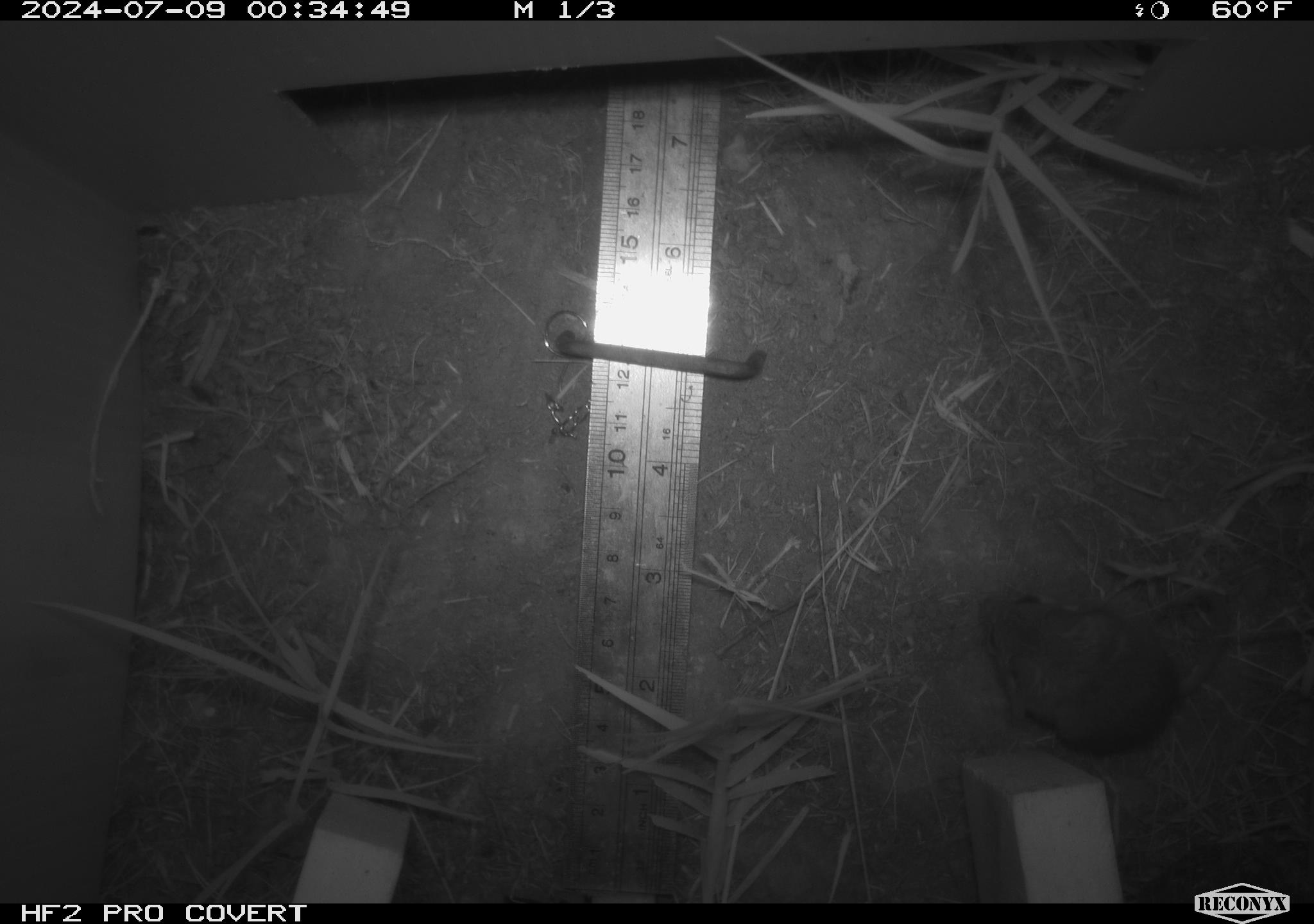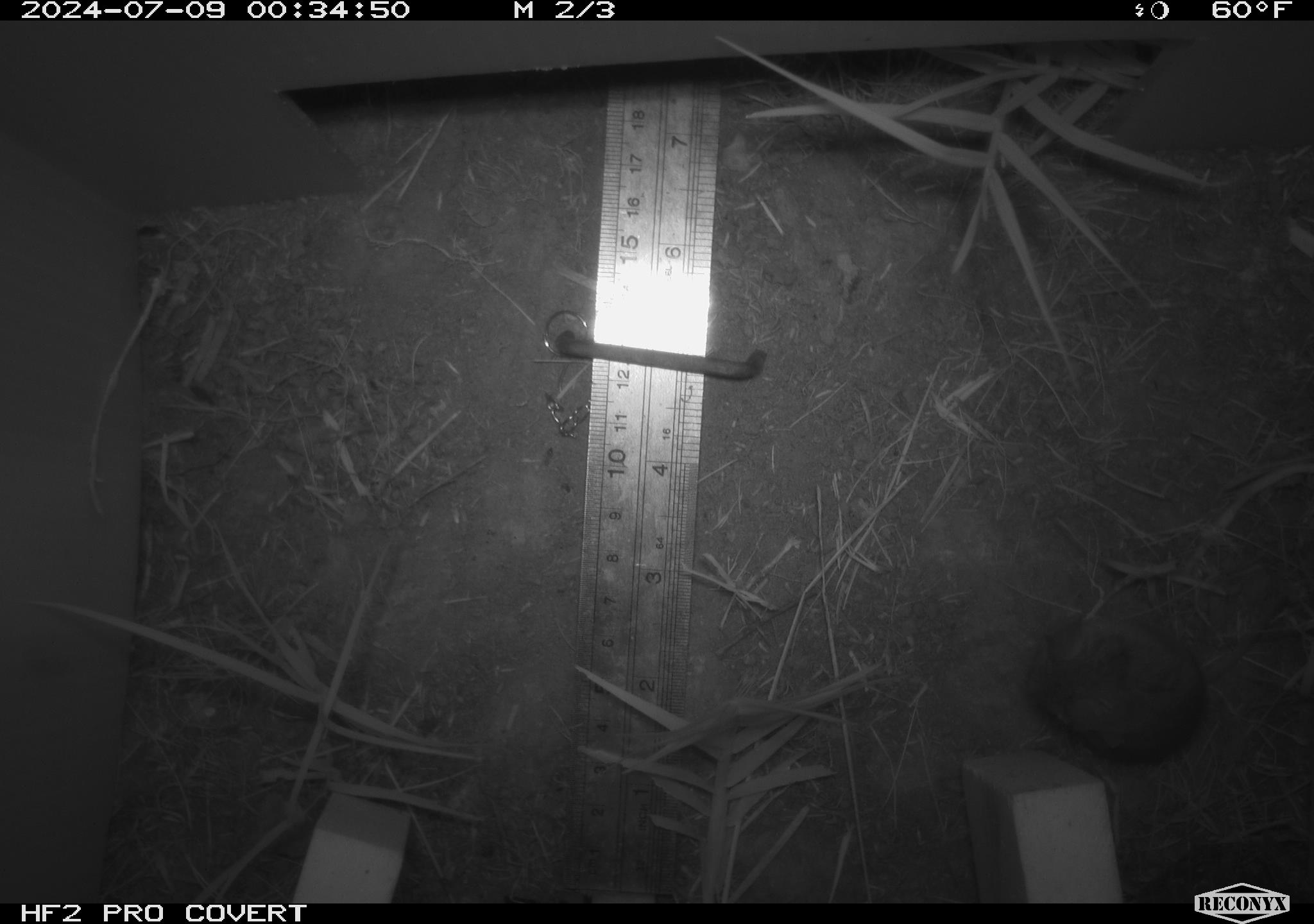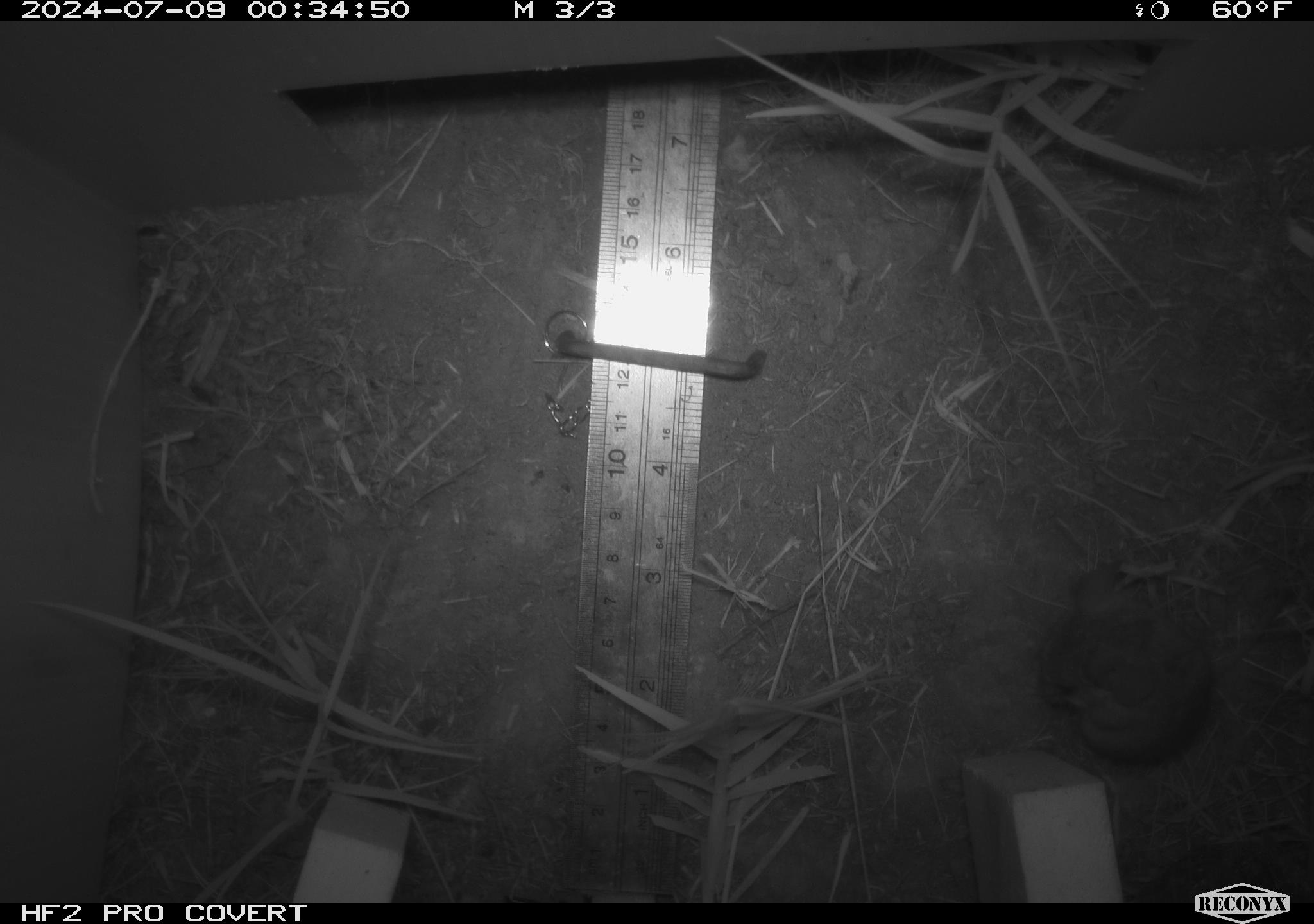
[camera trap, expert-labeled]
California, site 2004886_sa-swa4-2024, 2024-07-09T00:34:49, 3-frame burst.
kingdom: Animalia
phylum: Chordata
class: Mammalia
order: Rodentia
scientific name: Rodentia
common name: mouse species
Mouse species (Rodentia).